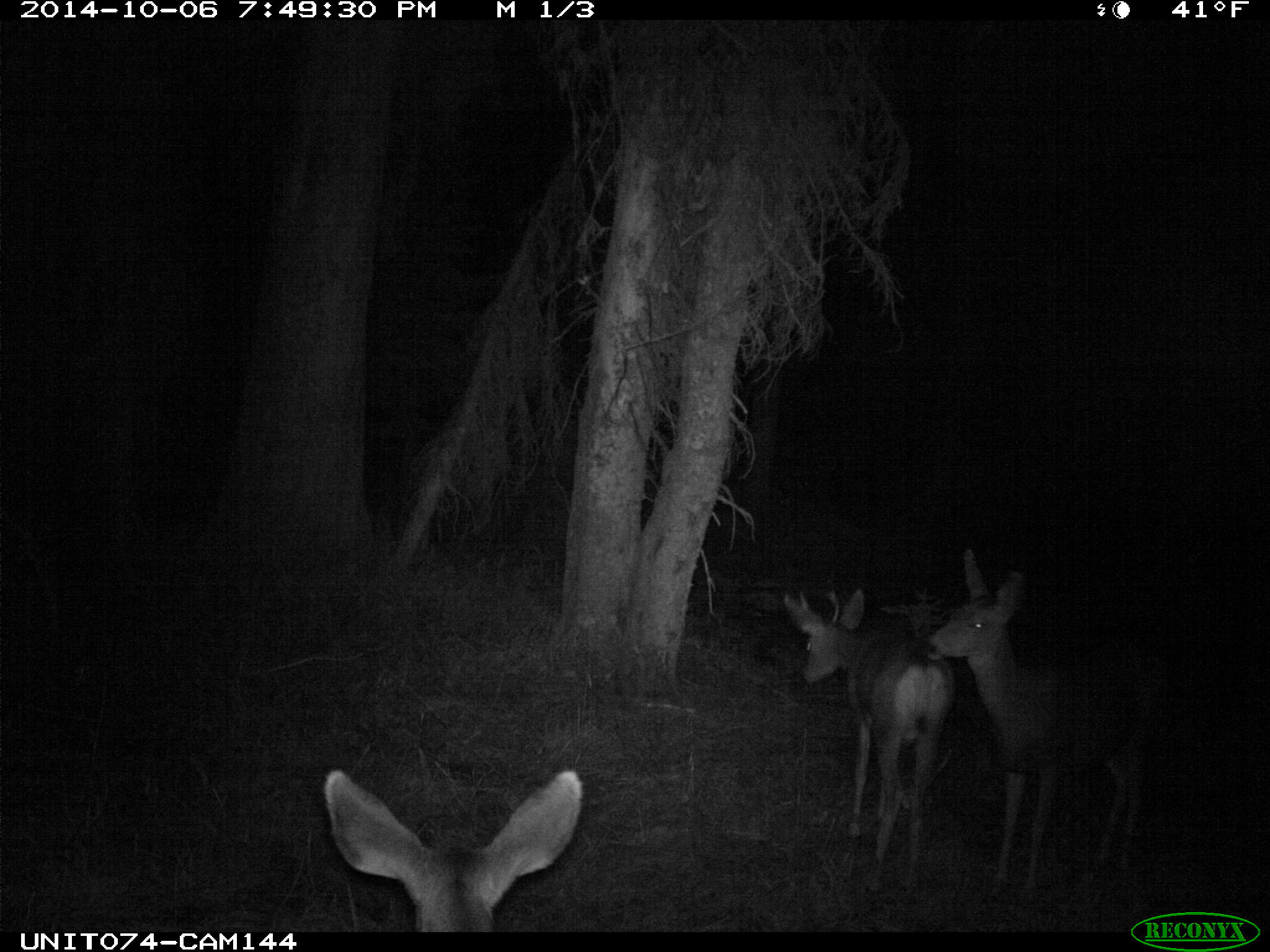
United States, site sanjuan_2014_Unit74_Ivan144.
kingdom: Animalia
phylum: Chordata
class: Mammalia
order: Artiodactyla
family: Cervidae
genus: Odocoileus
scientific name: Odocoileus hemionus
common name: mule deer